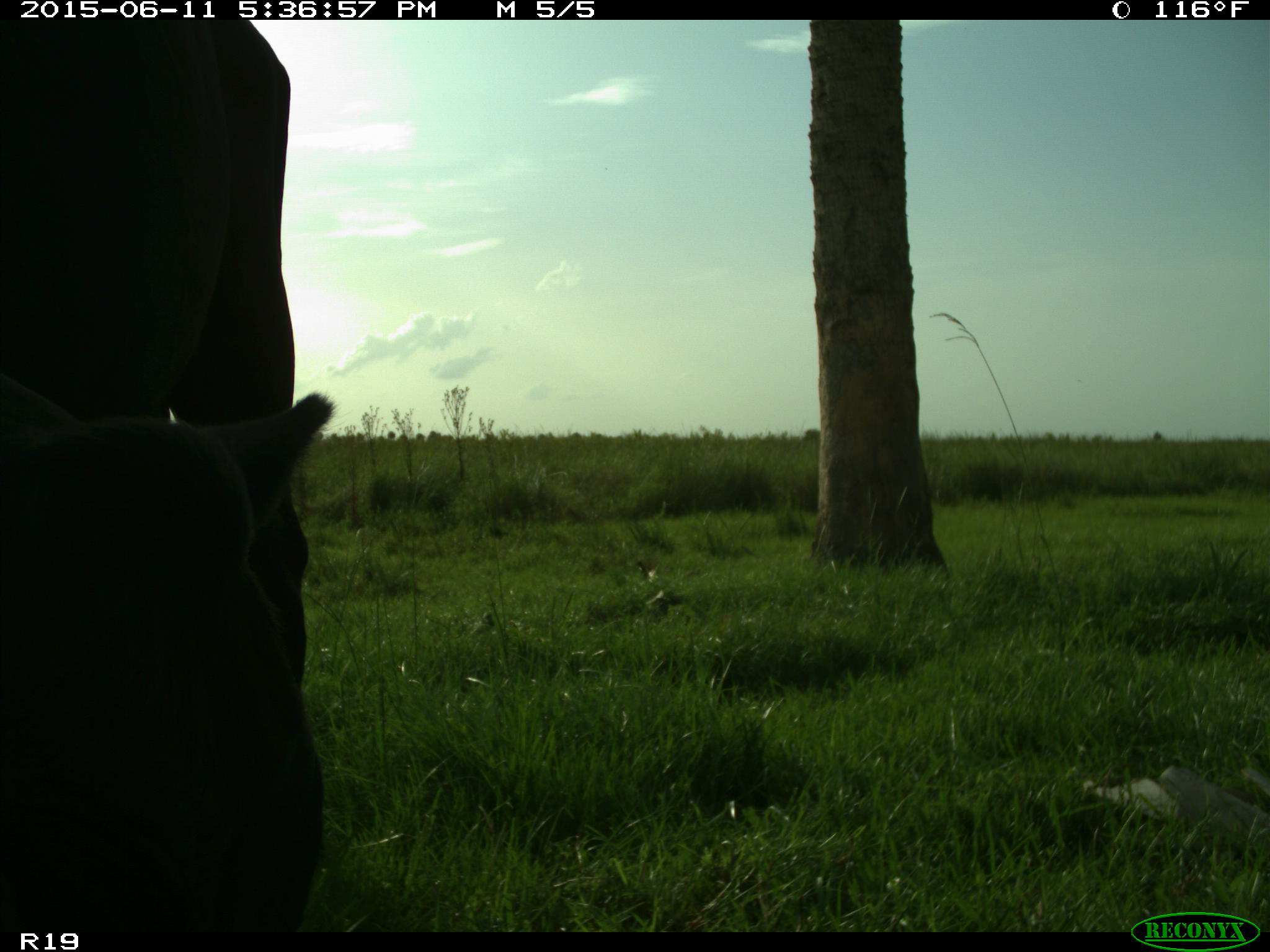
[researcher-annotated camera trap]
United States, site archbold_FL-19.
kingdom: Animalia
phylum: Chordata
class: Mammalia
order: Artiodactyla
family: Bovidae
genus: Bos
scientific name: Bos taurus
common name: domestic cow